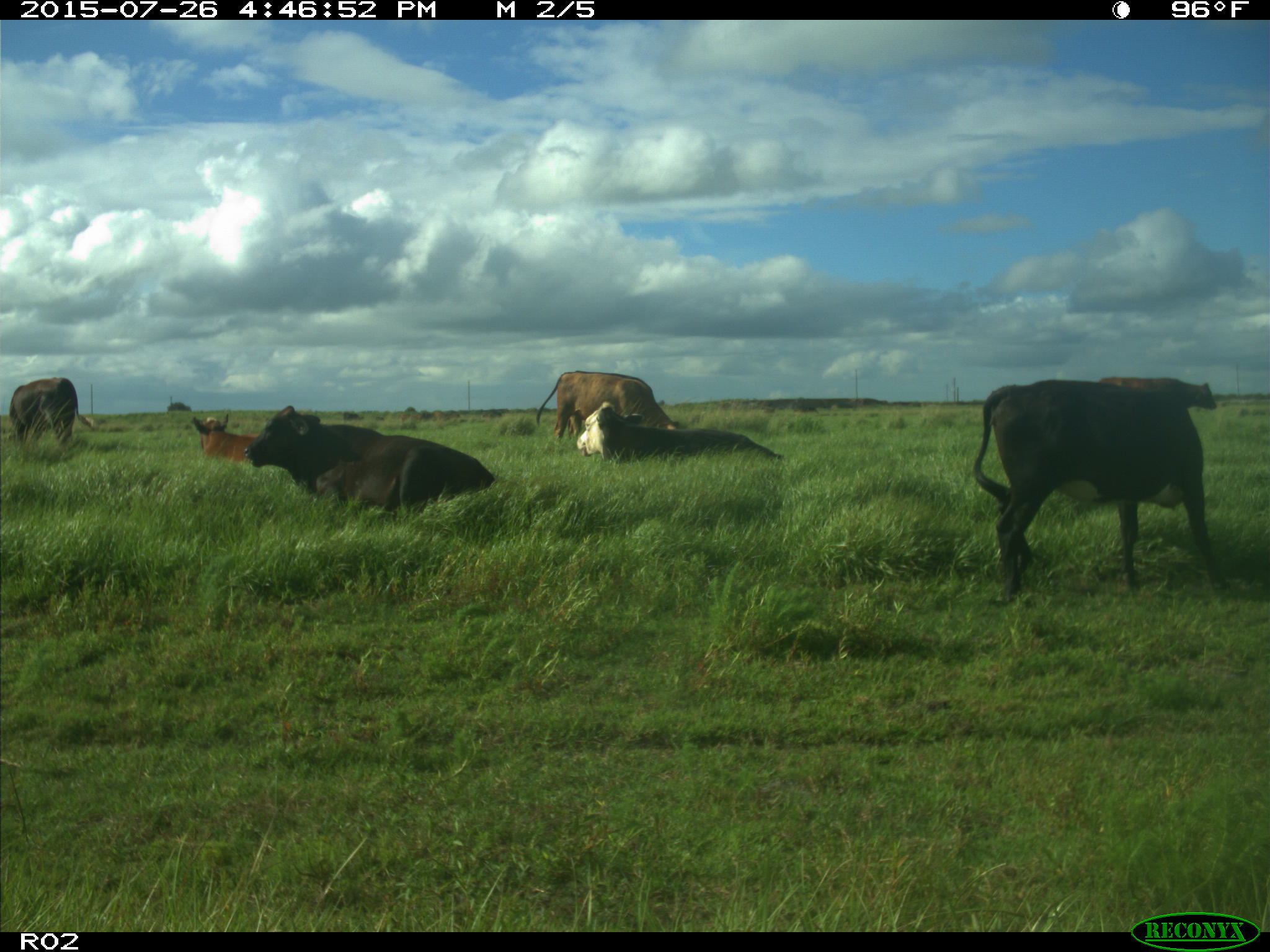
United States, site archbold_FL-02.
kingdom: Animalia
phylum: Chordata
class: Mammalia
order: Artiodactyla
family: Bovidae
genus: Bos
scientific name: Bos taurus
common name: domestic cow